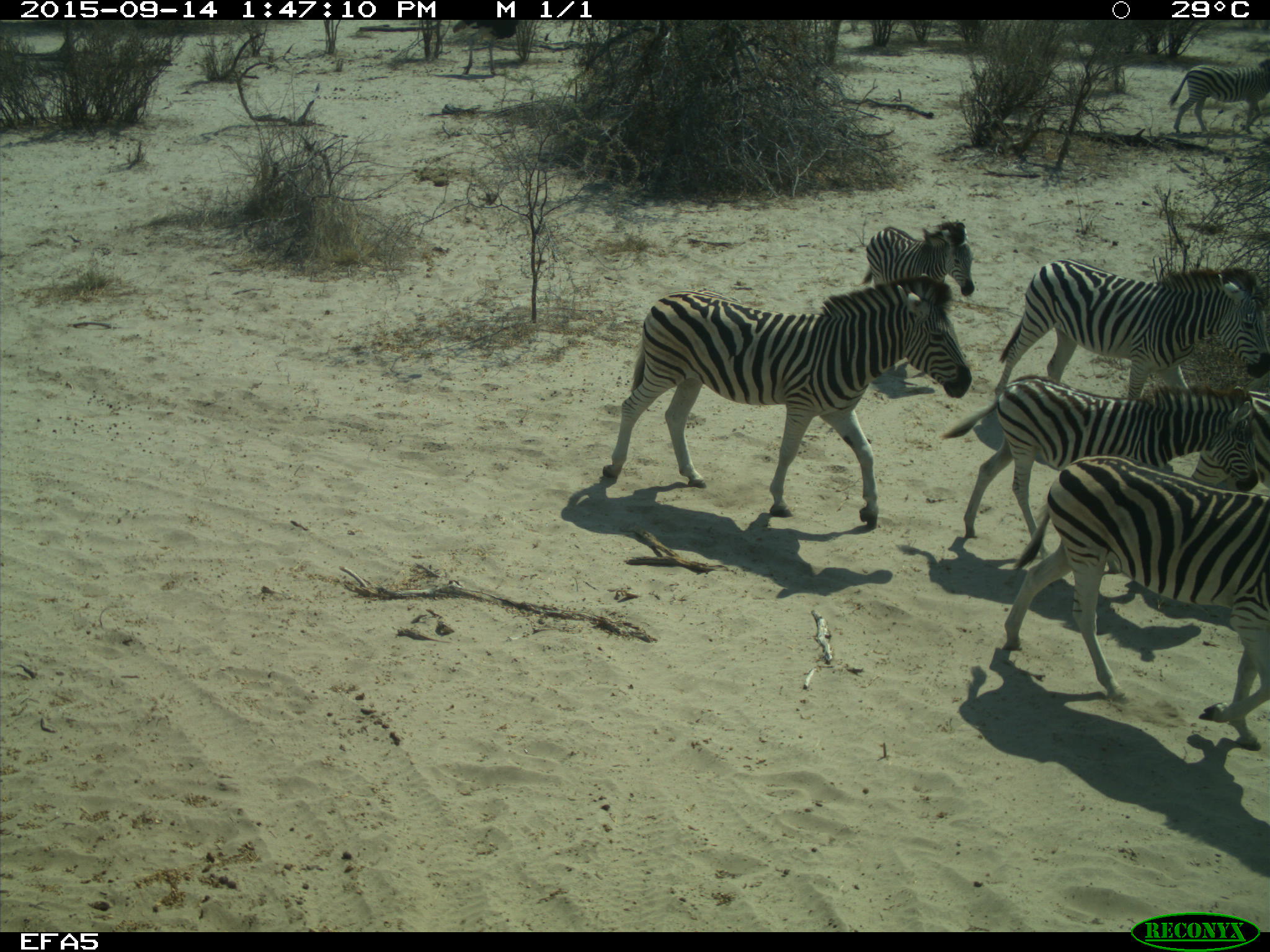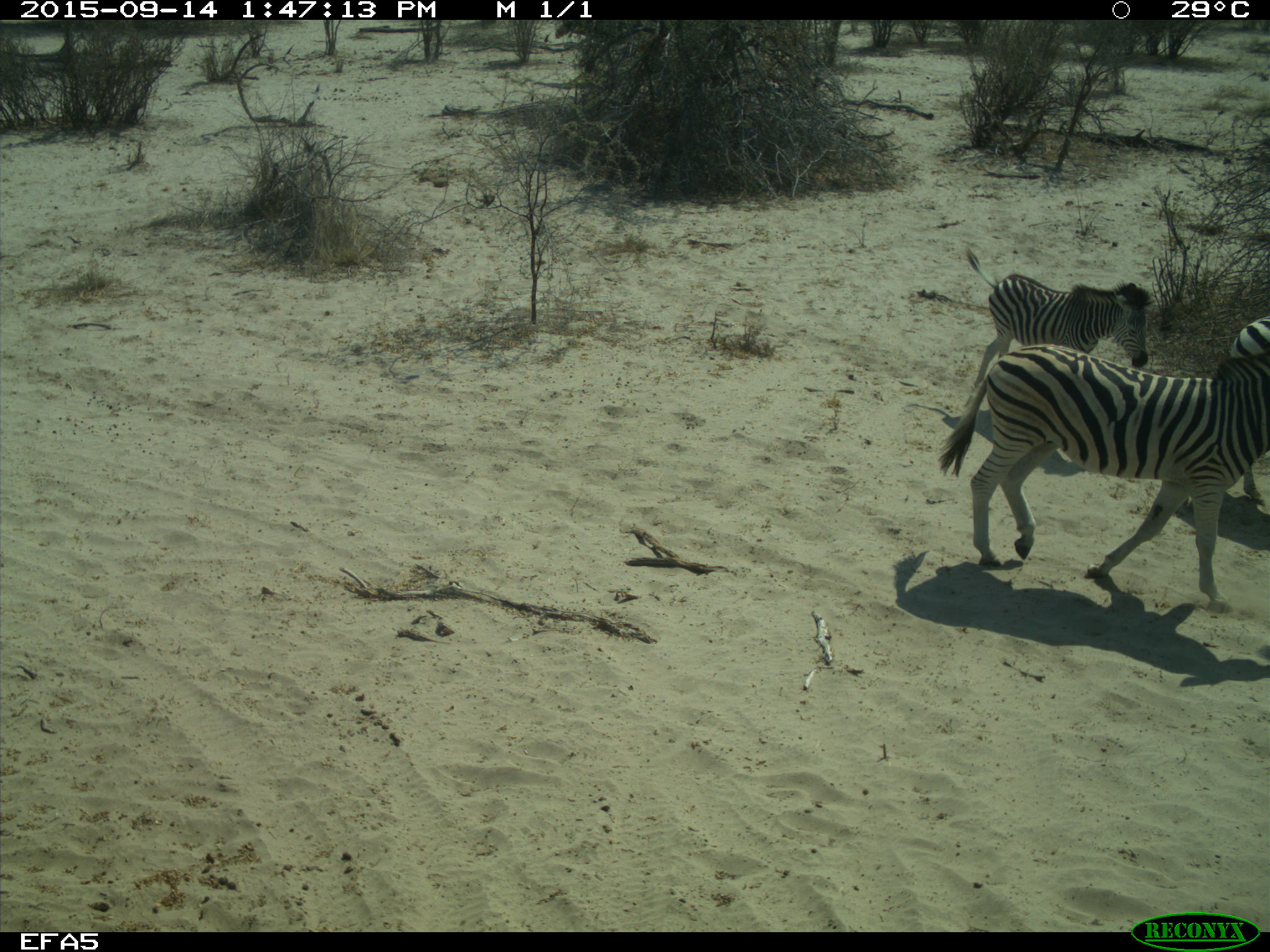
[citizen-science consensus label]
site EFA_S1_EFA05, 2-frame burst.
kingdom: Animalia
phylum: Chordata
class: Aves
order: Struthioniformes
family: Struthionidae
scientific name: Struthionidae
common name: ostrich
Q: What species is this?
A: Ostrich (Struthionidae).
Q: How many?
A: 1.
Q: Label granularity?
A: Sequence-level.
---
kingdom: Animalia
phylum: Chordata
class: Mammalia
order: Perissodactyla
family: Equidae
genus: Equus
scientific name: Equus quagga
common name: plains zebra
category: zebraplains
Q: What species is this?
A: Zebraplains (plains zebra) (Equus quagga).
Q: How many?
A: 7.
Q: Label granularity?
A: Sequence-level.